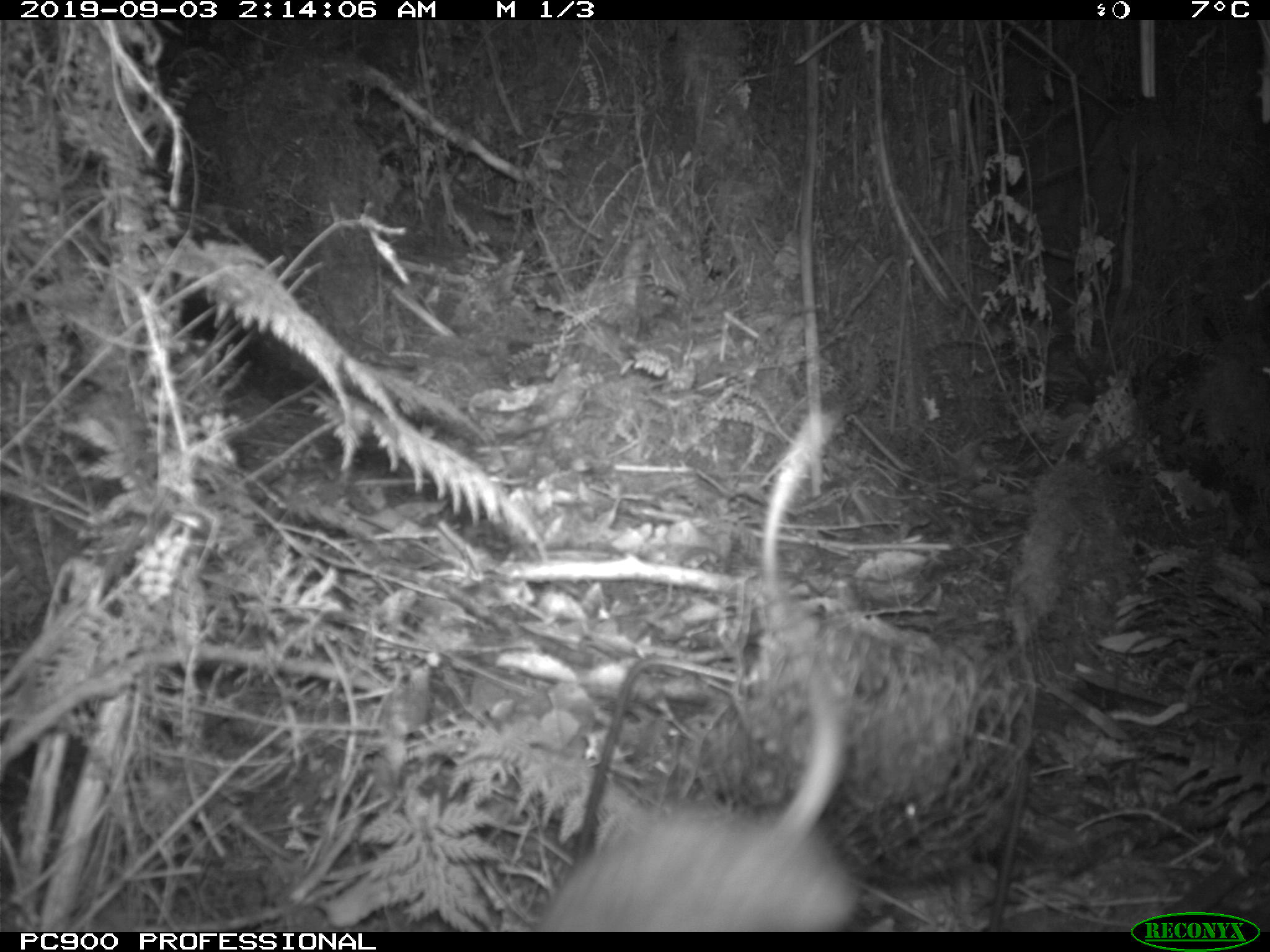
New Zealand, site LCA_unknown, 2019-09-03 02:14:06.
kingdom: Animalia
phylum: Chordata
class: Mammalia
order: Rodentia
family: Muridae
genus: Rattus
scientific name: Rattus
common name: rat